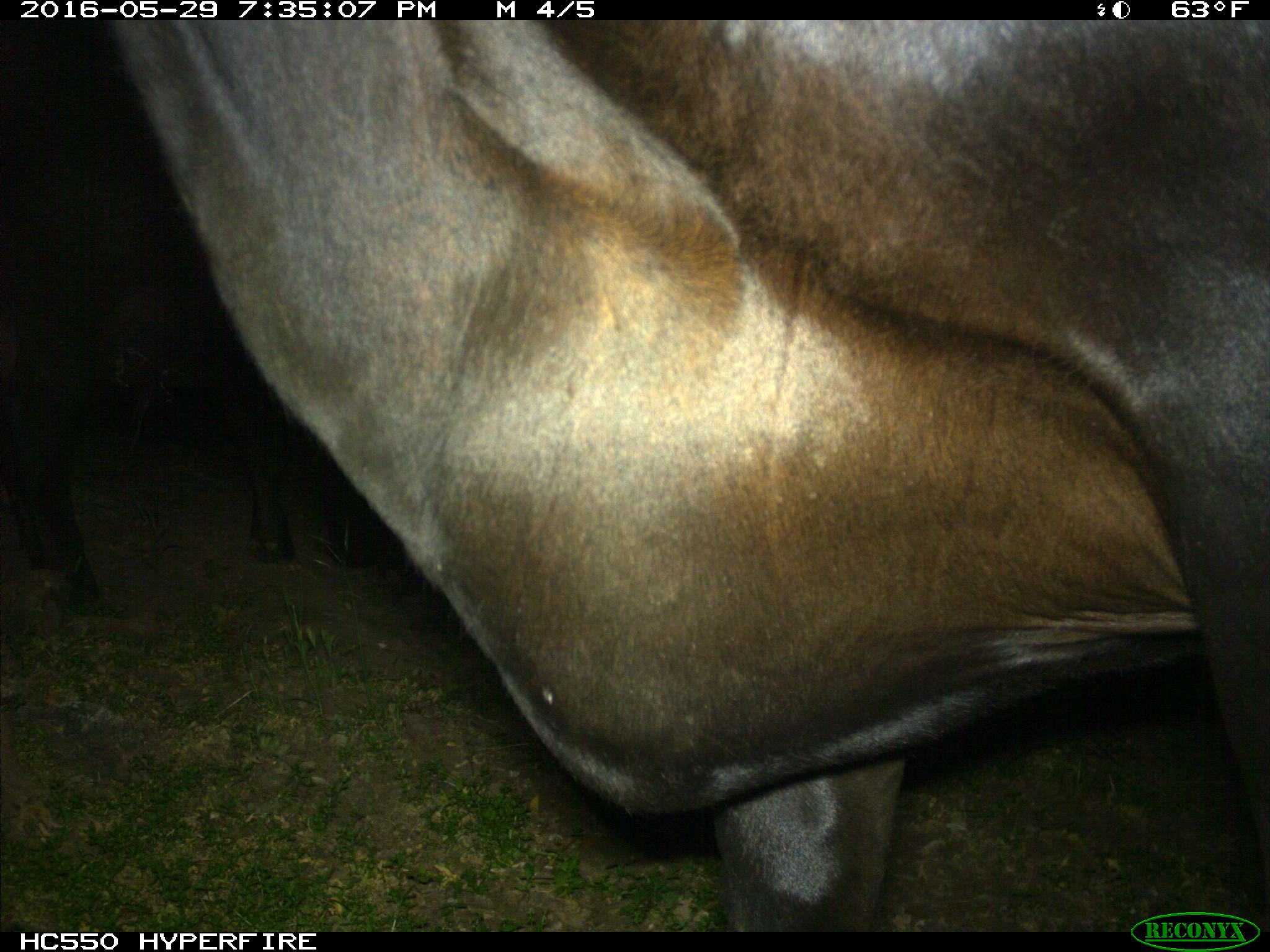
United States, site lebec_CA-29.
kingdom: Animalia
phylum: Chordata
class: Mammalia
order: Artiodactyla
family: Bovidae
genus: Bos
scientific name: Bos taurus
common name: domestic cow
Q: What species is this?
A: Bos taurus (domestic cow).